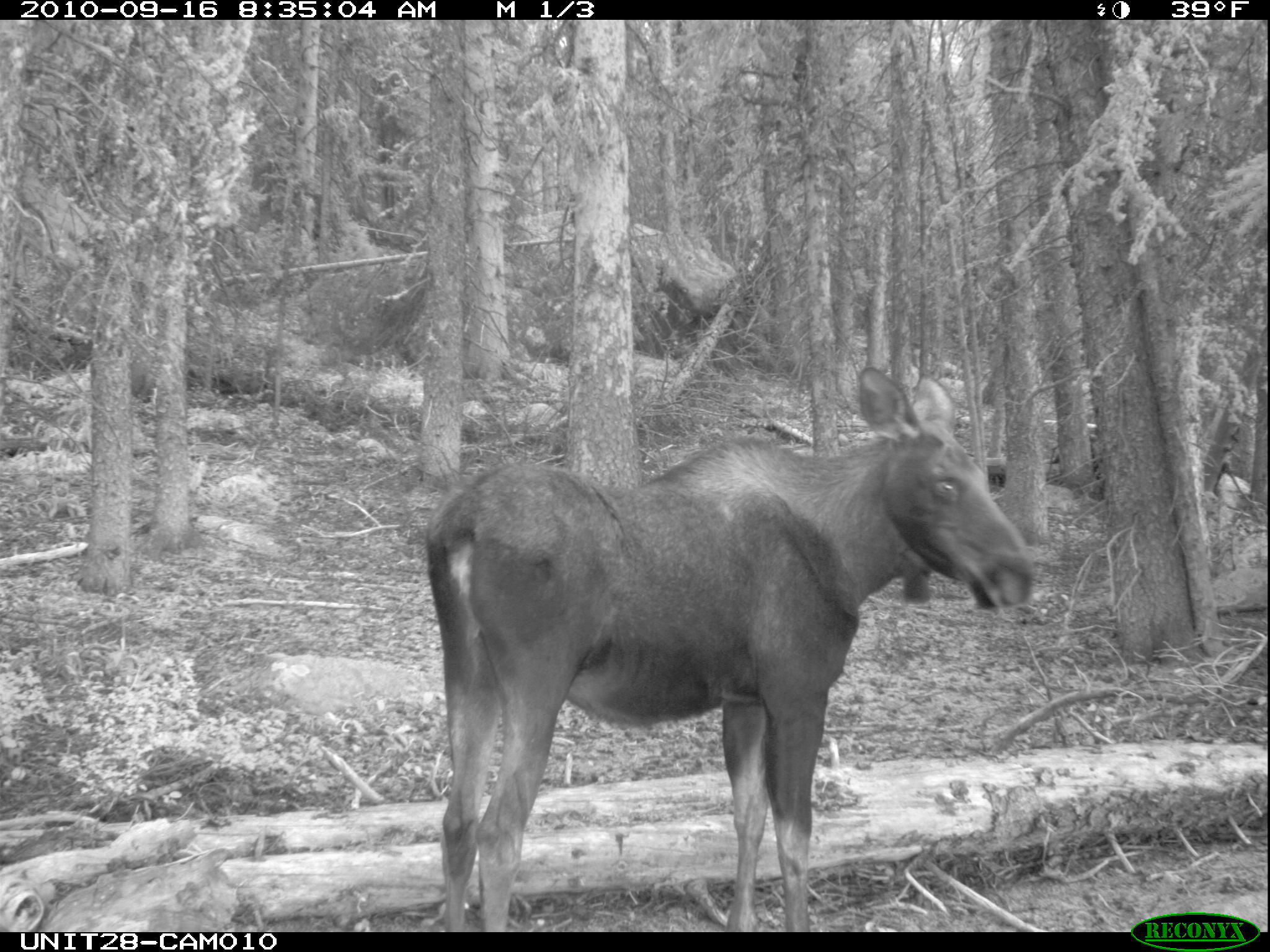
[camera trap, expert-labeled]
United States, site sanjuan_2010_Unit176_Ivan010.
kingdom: Animalia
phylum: Chordata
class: Mammalia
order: Artiodactyla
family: Cervidae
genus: Alces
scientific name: Alces alces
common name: moose